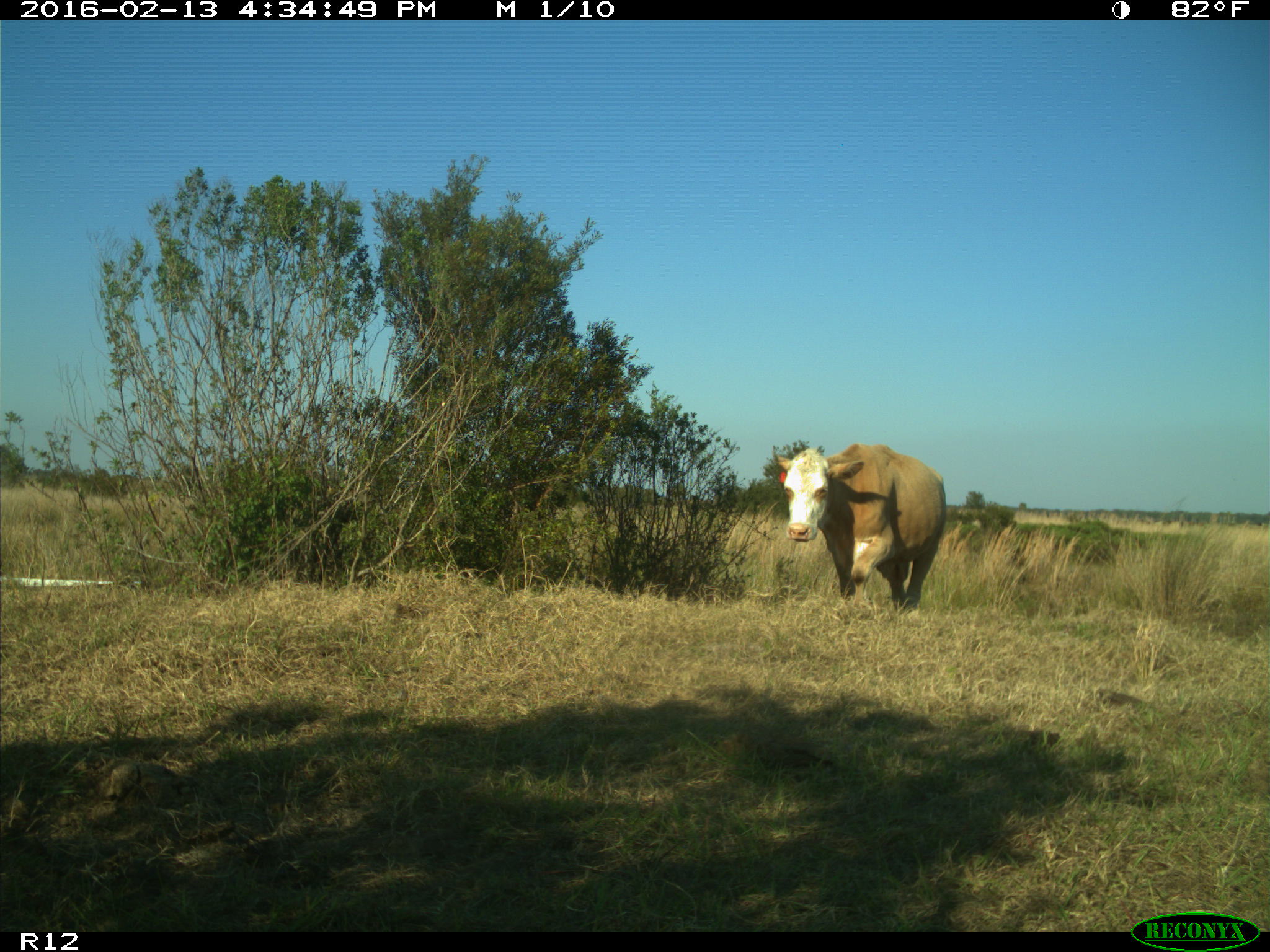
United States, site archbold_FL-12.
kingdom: Animalia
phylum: Chordata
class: Mammalia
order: Artiodactyla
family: Bovidae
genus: Bos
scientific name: Bos taurus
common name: domestic cow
Bos taurus (domestic cow).